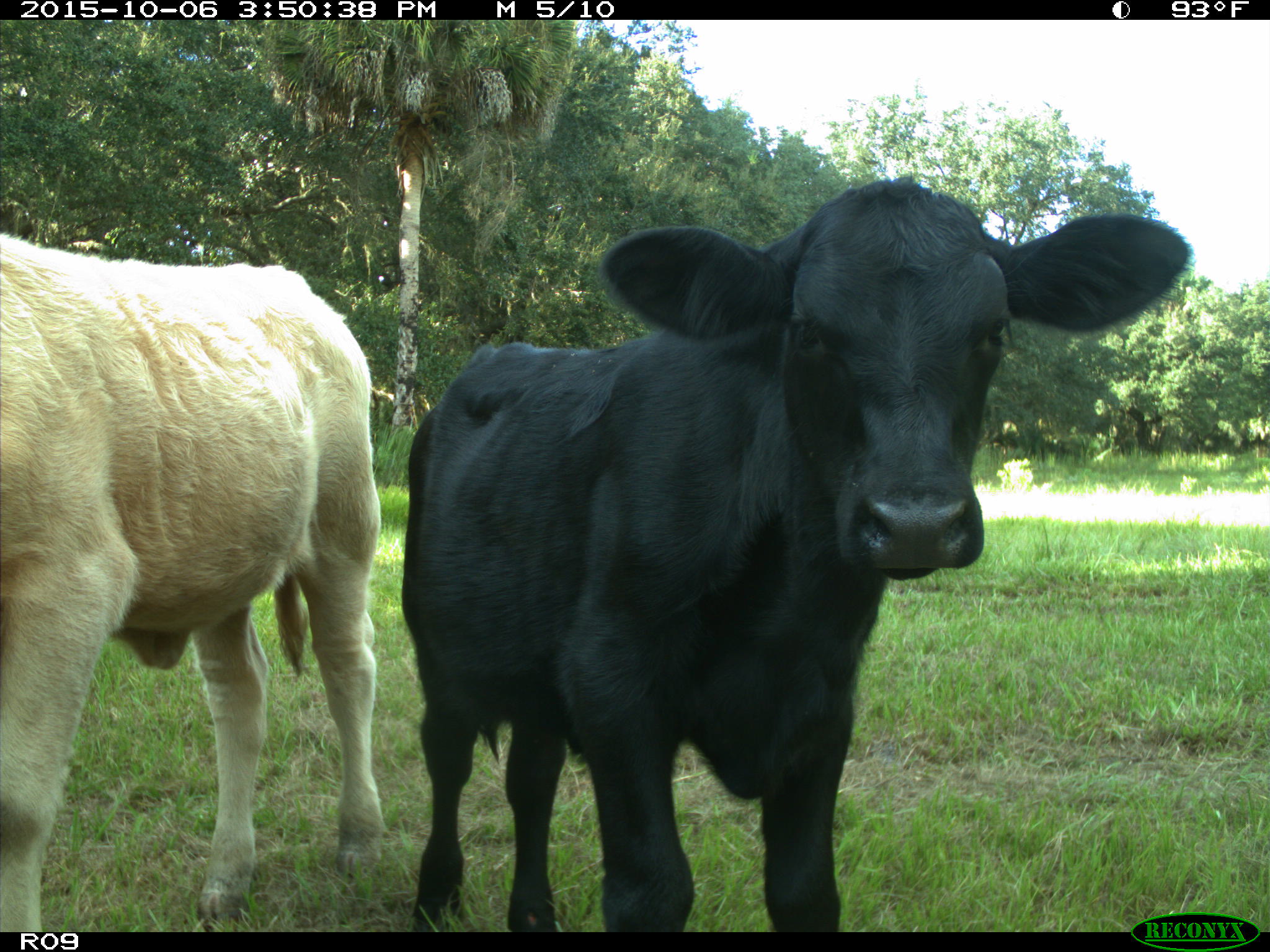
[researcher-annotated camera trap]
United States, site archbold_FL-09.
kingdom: Animalia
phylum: Chordata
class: Mammalia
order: Artiodactyla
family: Bovidae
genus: Bos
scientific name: Bos taurus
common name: domestic cow